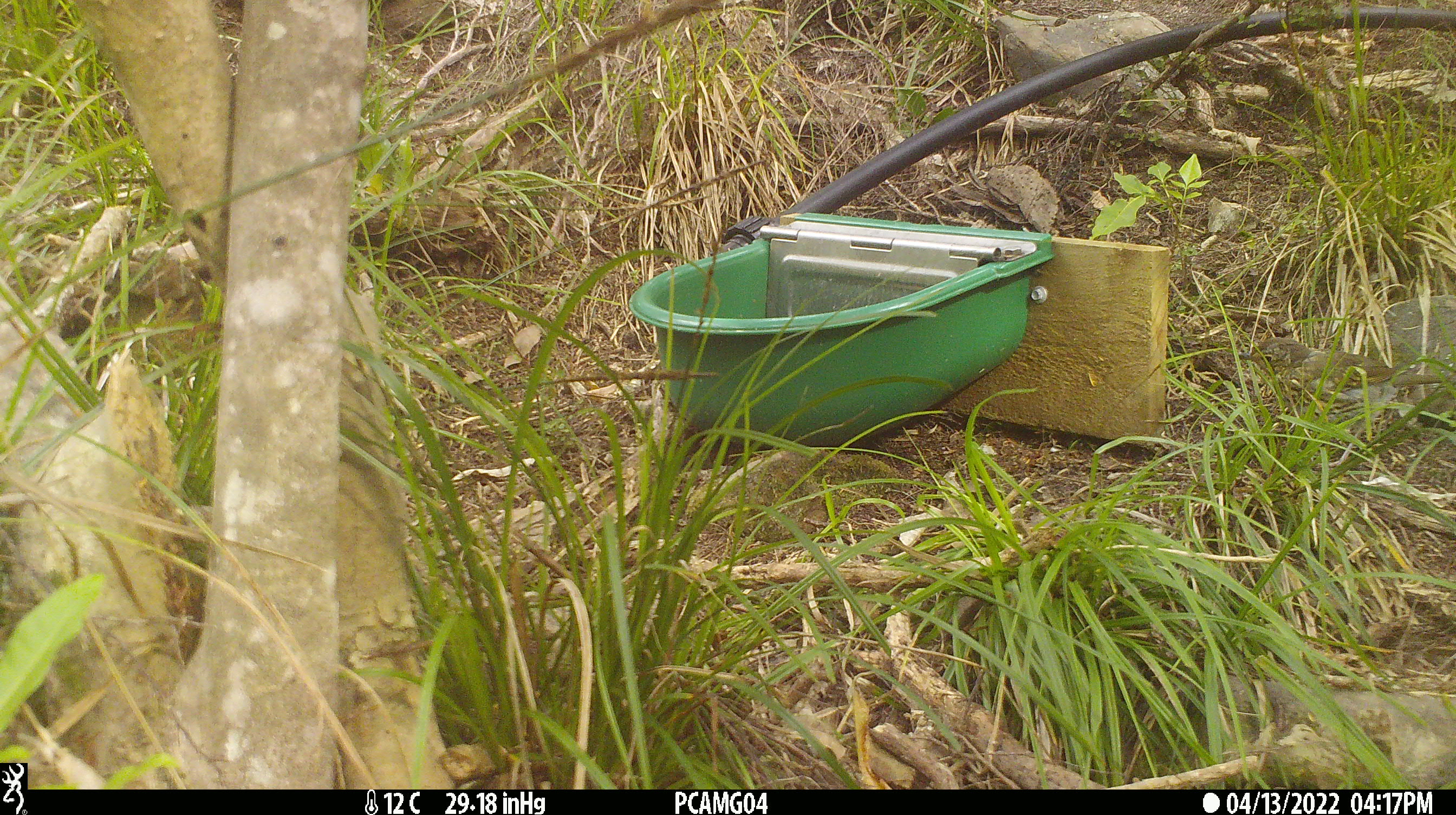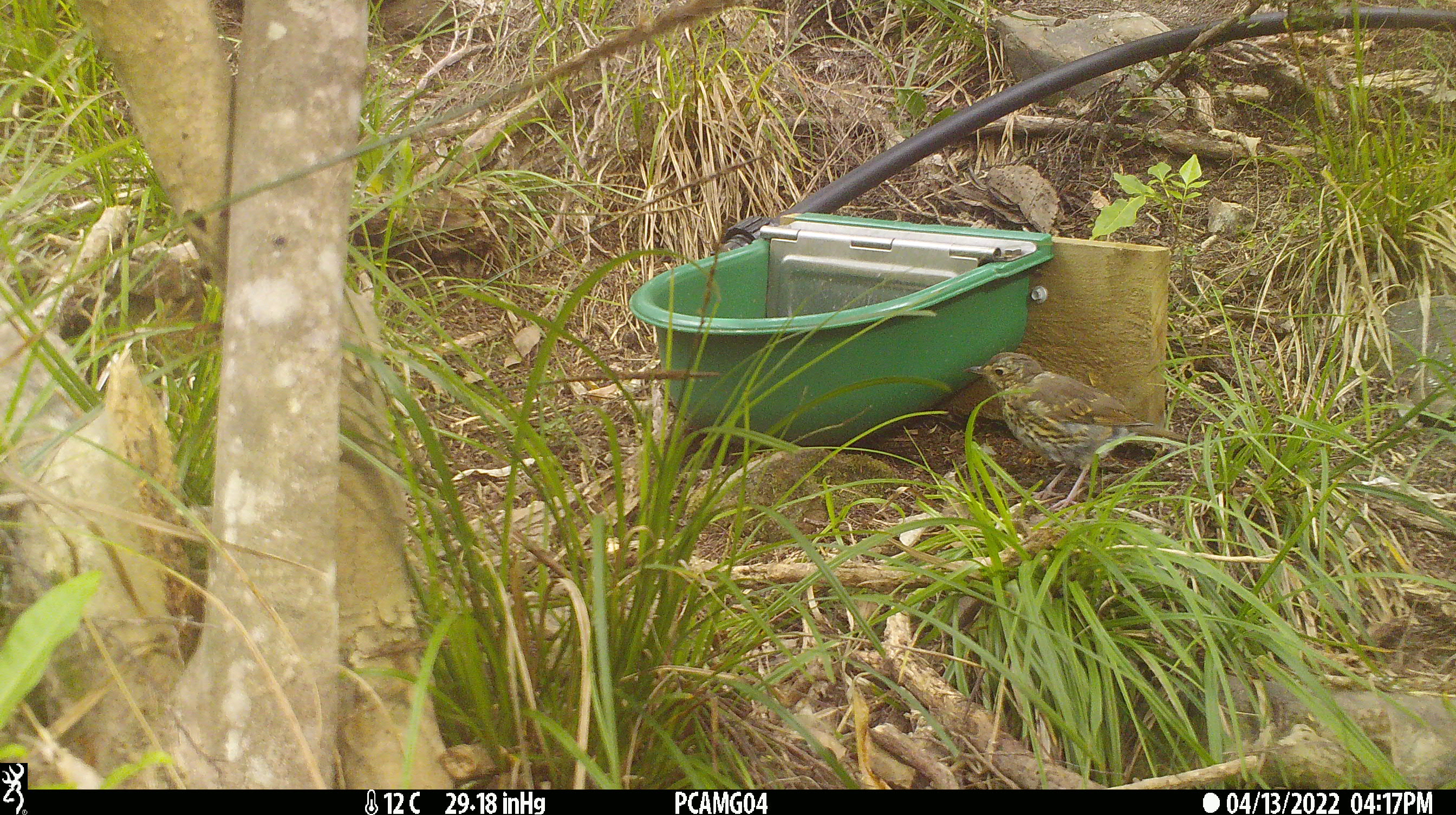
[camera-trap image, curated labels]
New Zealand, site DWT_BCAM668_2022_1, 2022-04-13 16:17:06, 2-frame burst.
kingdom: Animalia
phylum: Chordata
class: Aves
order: Passeriformes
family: Turdidae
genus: Turdus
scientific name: Turdus philomelos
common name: song thrush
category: thrush